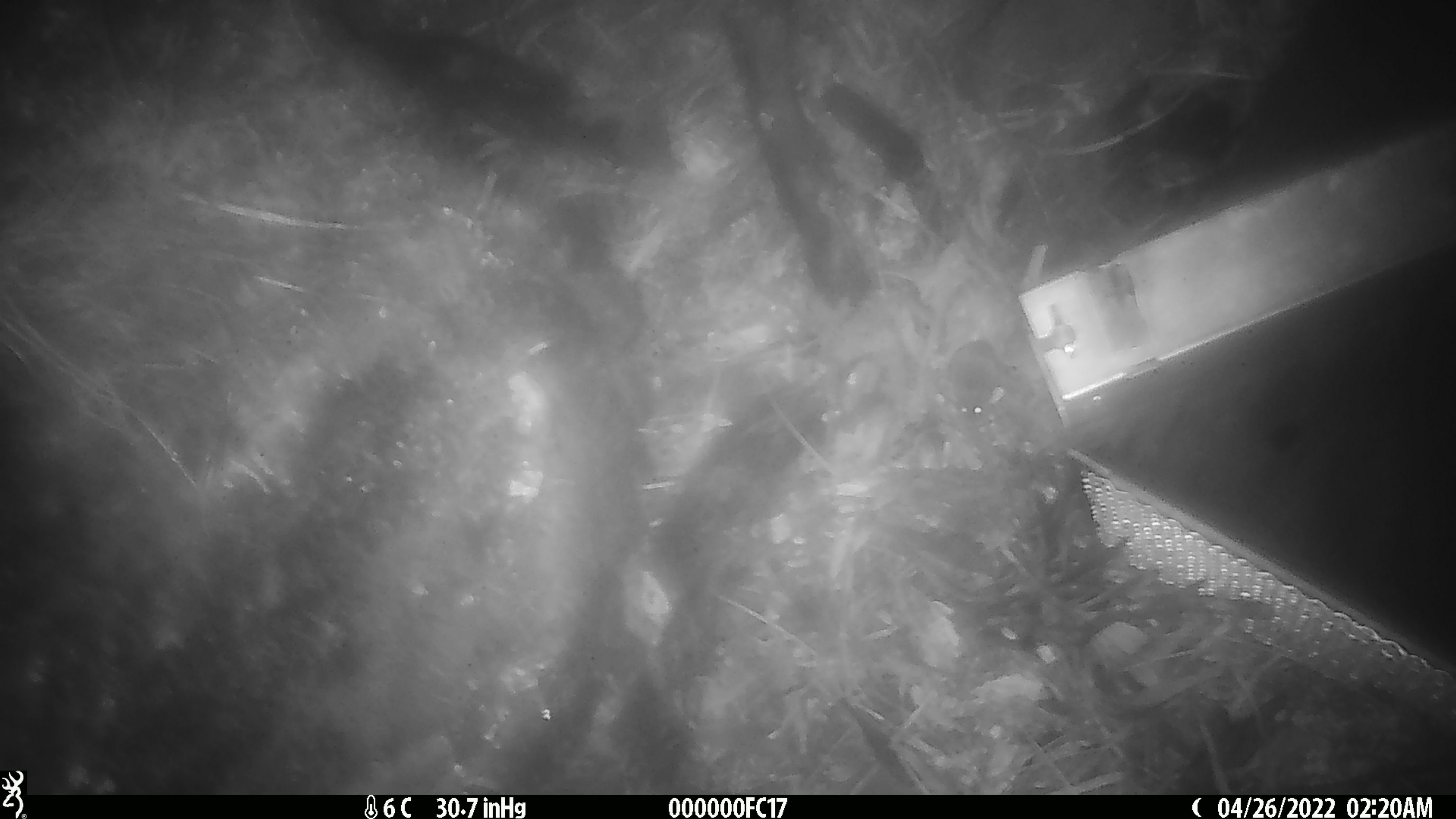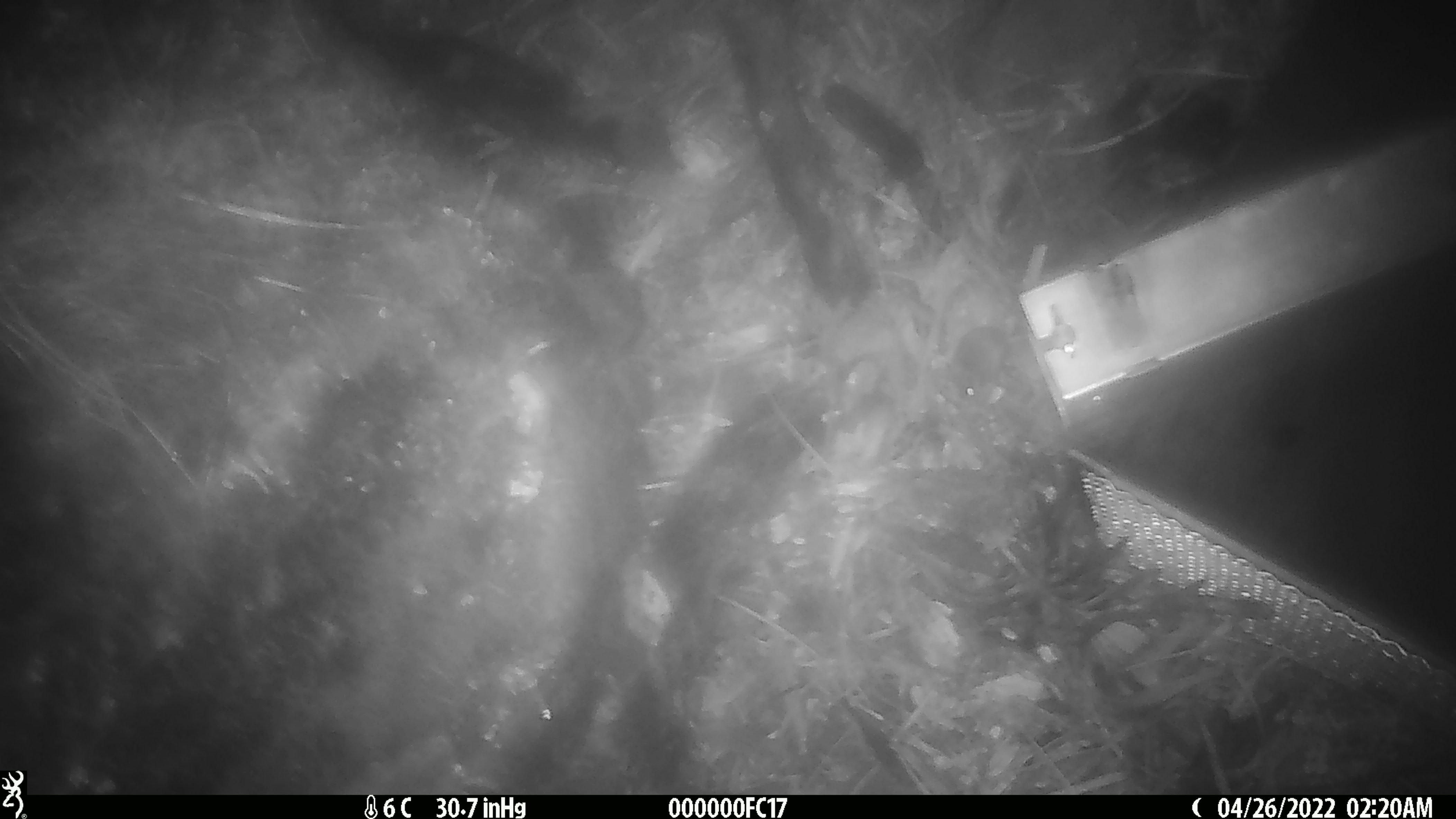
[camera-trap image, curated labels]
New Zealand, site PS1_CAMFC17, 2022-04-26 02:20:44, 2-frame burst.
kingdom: Animalia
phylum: Chordata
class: Mammalia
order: Rodentia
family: Muridae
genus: Mus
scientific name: Mus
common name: mouse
Mouse (Mus).